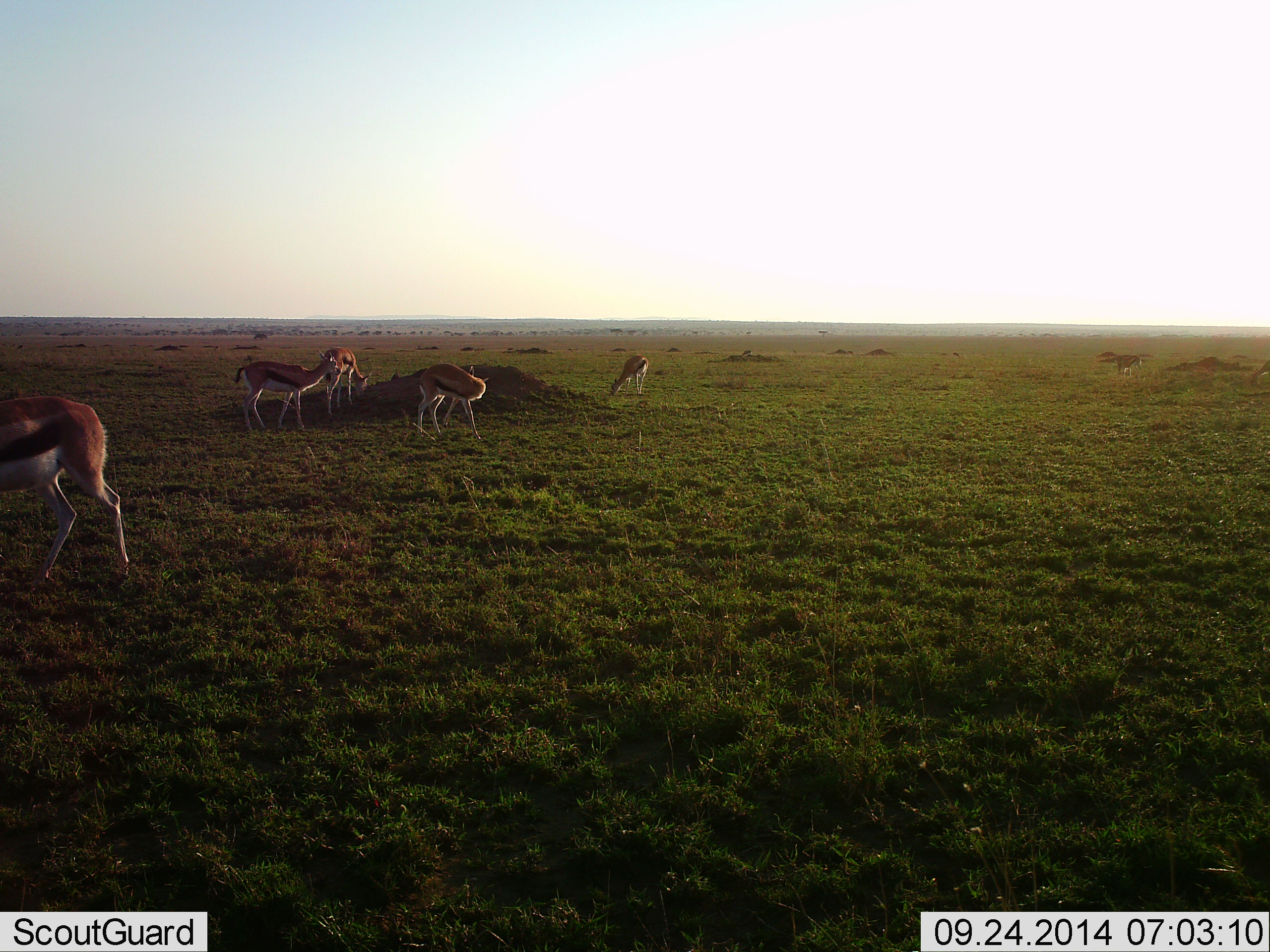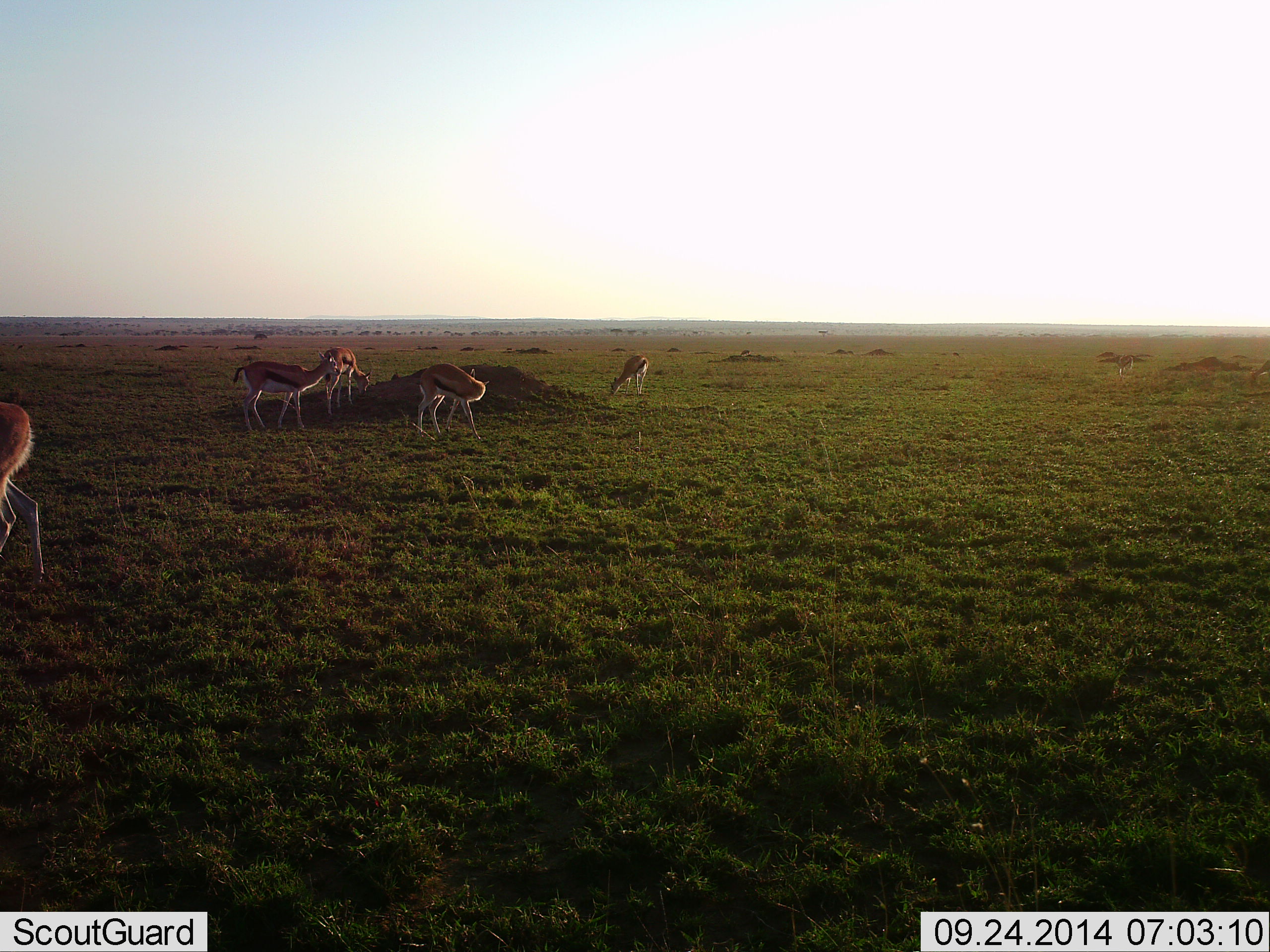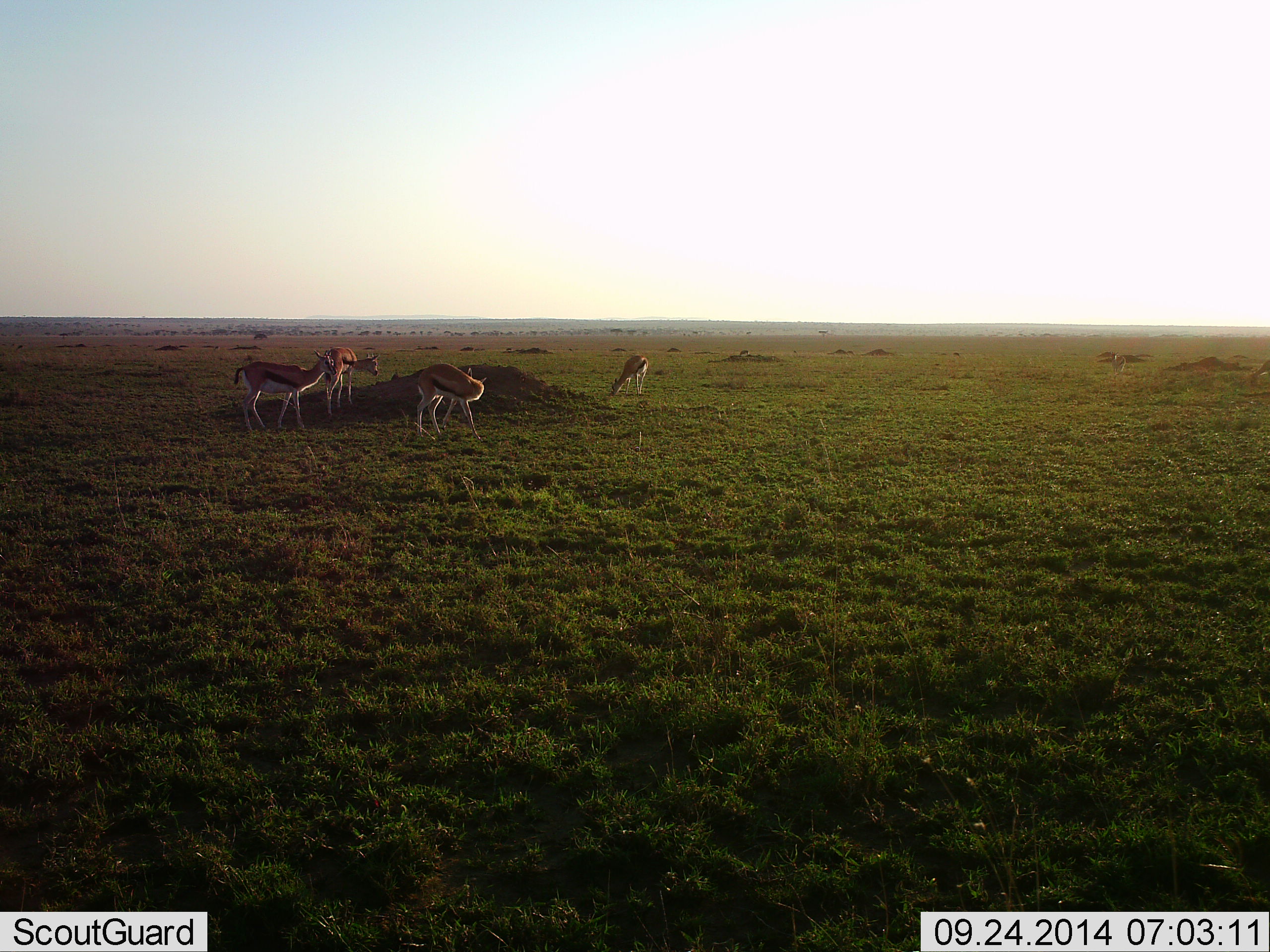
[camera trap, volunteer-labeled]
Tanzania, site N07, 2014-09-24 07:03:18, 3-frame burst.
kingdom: Animalia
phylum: Chordata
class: Mammalia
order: Artiodactyla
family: Bovidae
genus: Eudorcas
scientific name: Eudorcas thomsonii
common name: thomson's gazelle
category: gazellethomsons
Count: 5.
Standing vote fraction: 82%.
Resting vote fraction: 0%.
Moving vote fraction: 100%.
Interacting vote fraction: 0%.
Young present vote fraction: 0%.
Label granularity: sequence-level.